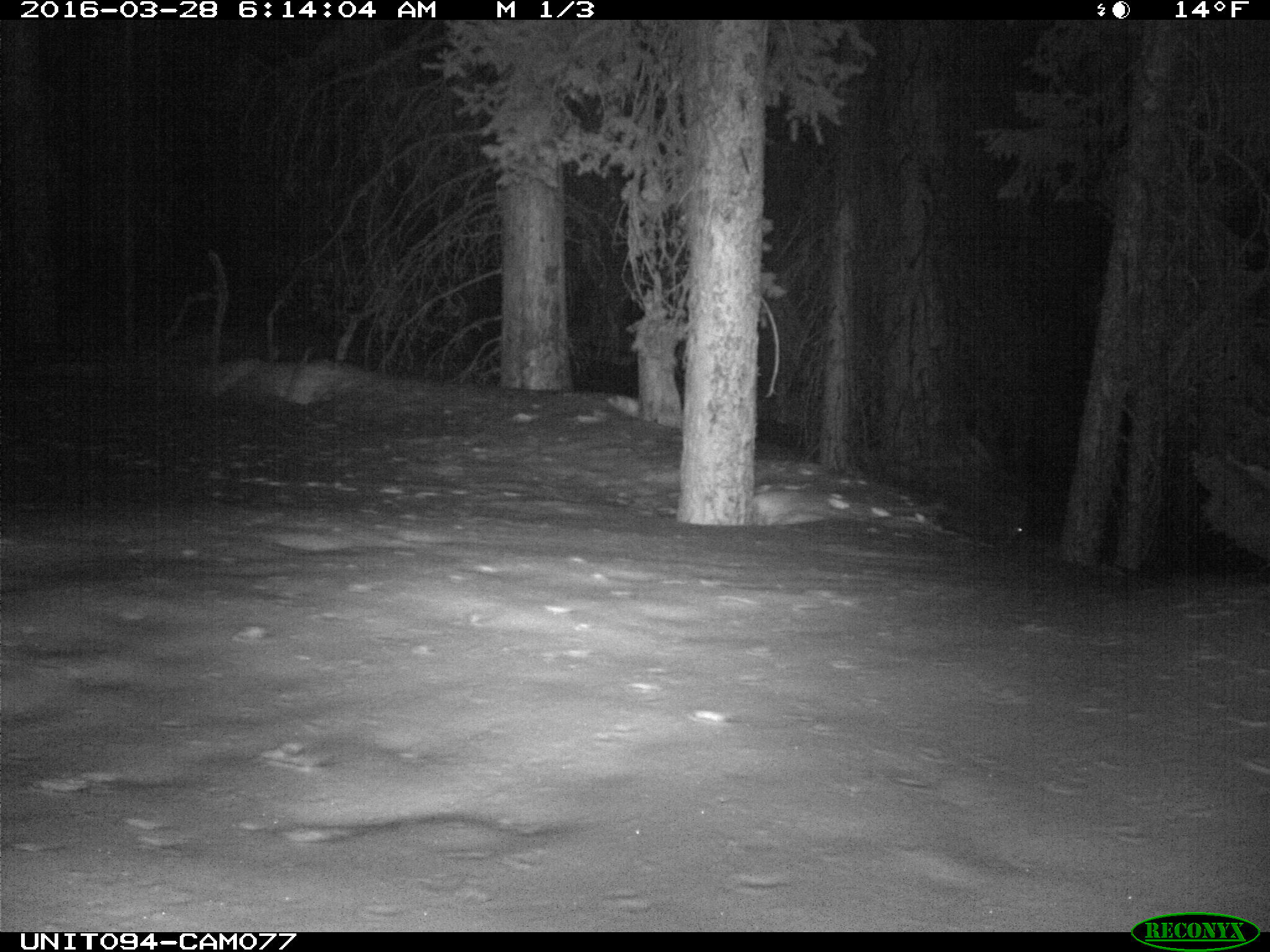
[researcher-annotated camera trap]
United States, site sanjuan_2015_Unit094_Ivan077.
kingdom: Animalia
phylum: Chordata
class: Mammalia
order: Rodentia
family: Erethizontidae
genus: Erethizon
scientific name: Erethizon dorsatum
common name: north american porcupine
Erethizon dorsatum (north american porcupine).